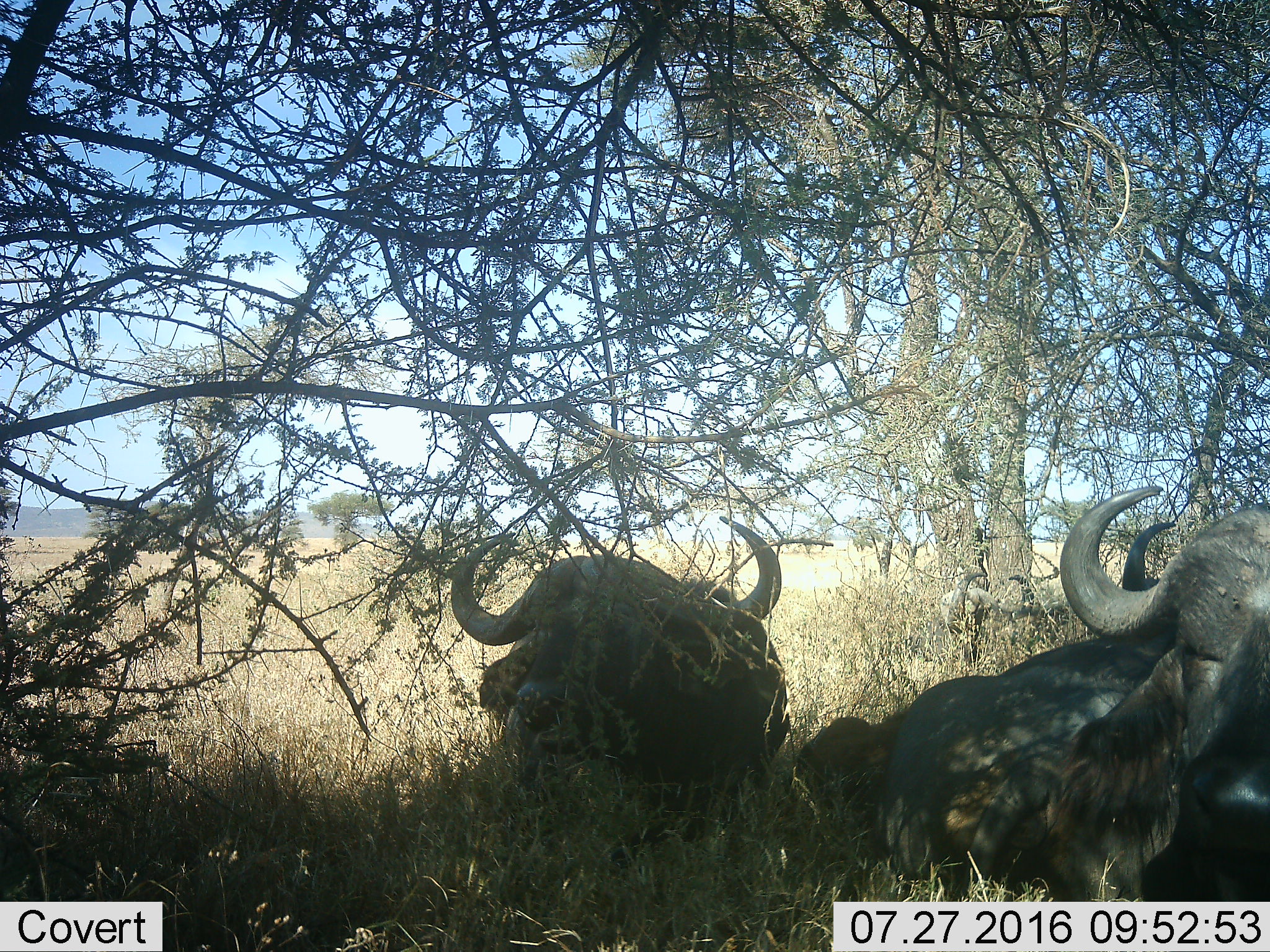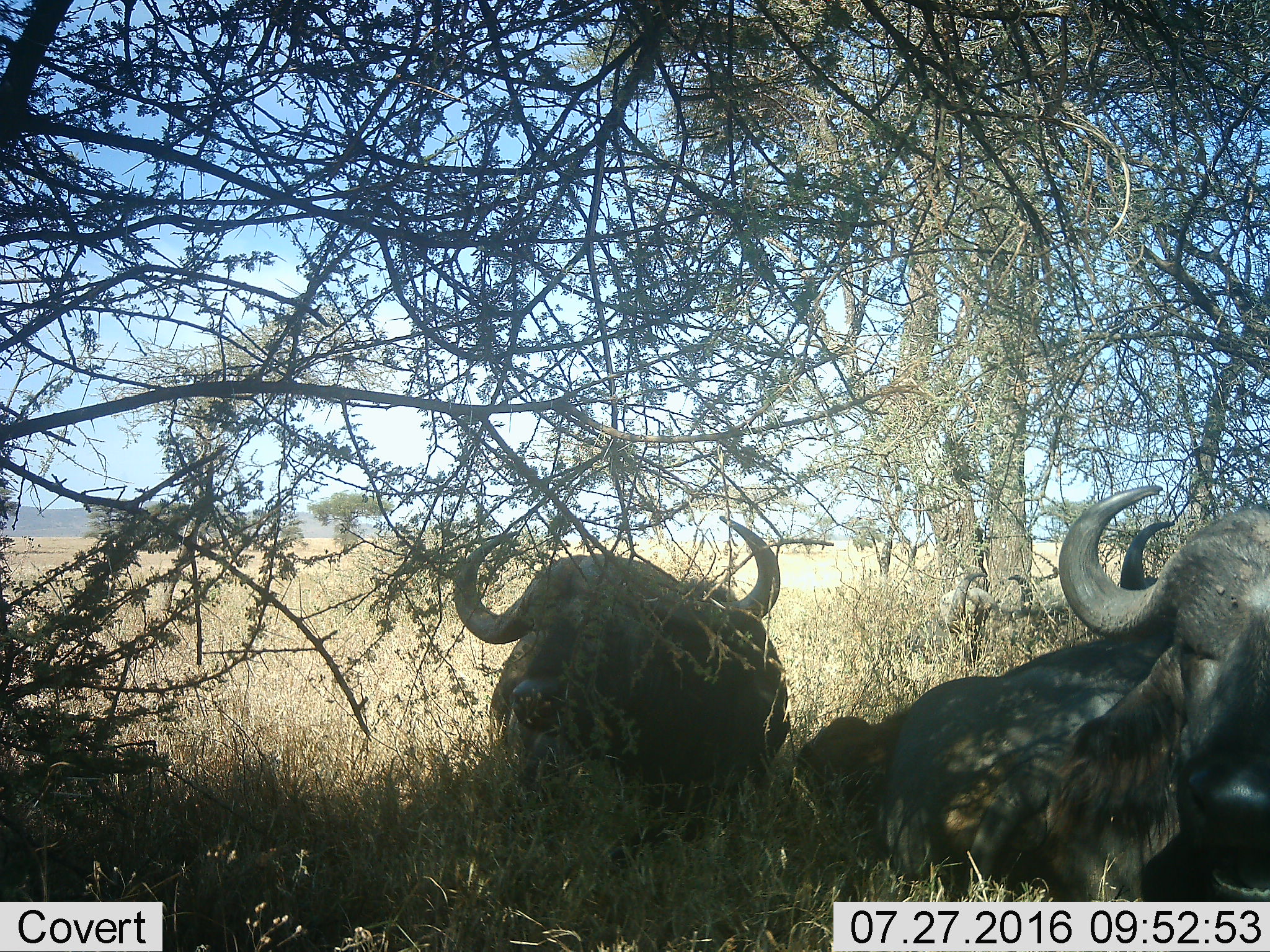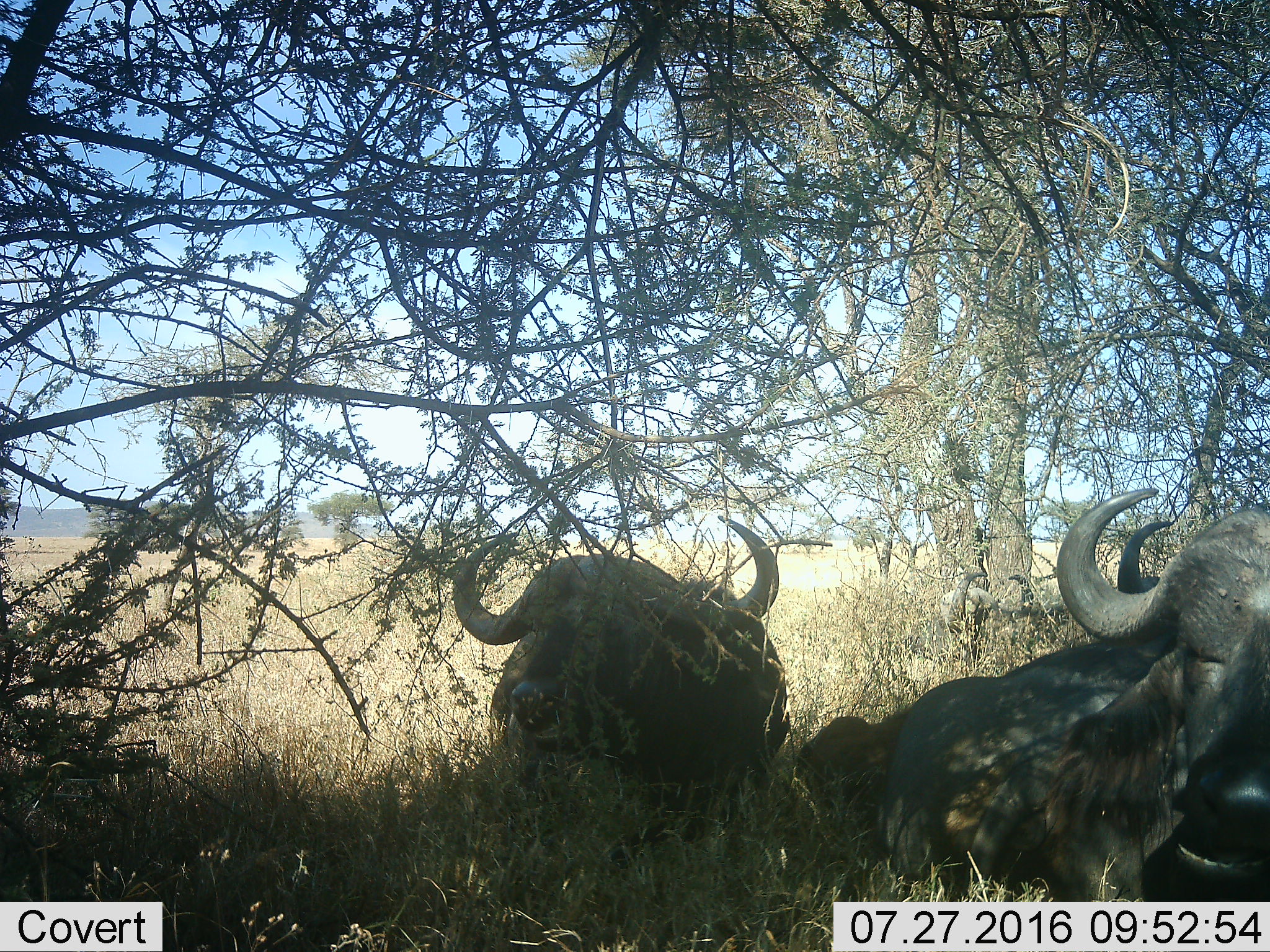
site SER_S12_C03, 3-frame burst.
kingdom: Animalia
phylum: Chordata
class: Mammalia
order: Artiodactyla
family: Bovidae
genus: Syncerus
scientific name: Syncerus caffer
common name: african buffalo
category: buffalo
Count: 3.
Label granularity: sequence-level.